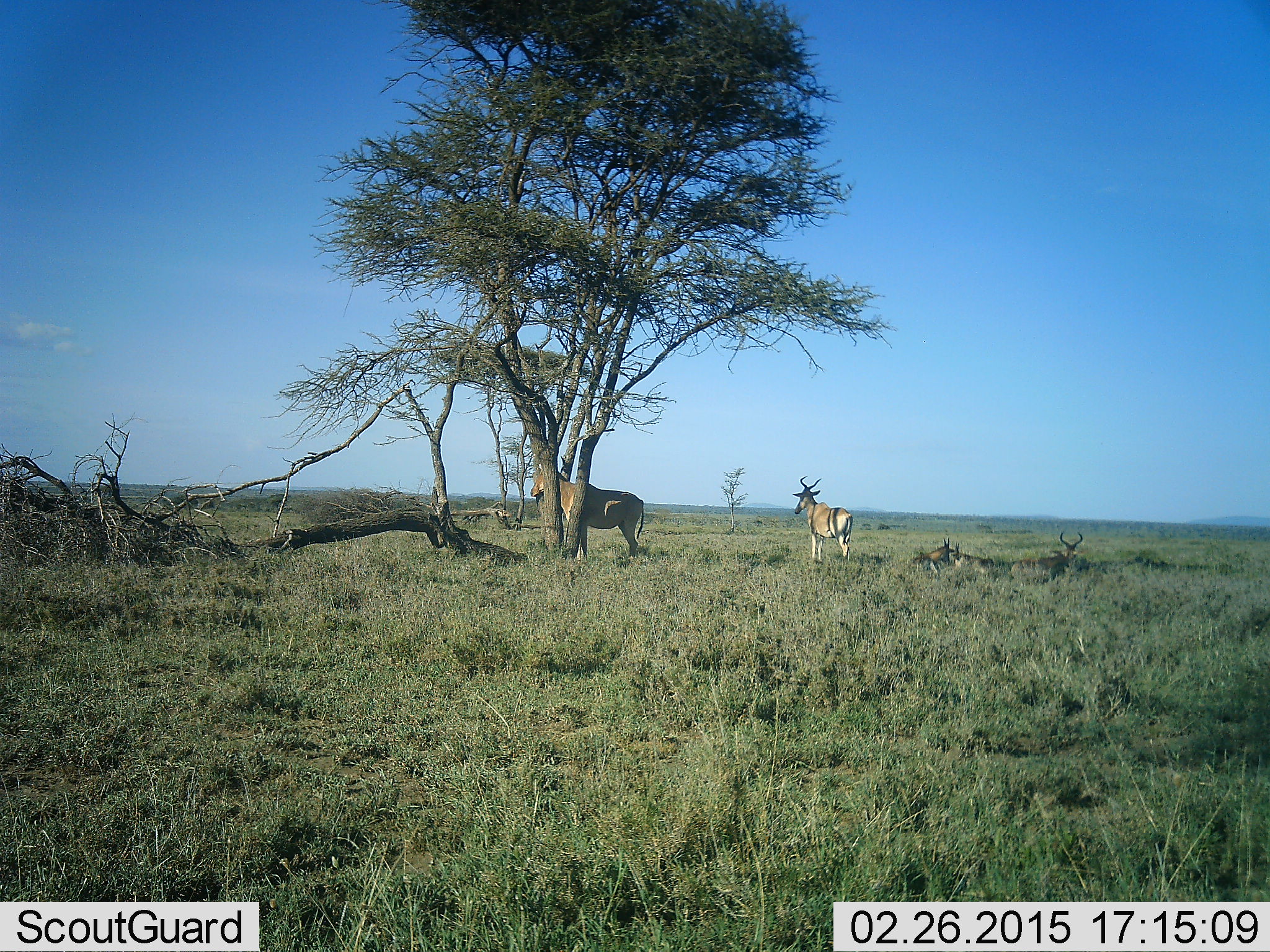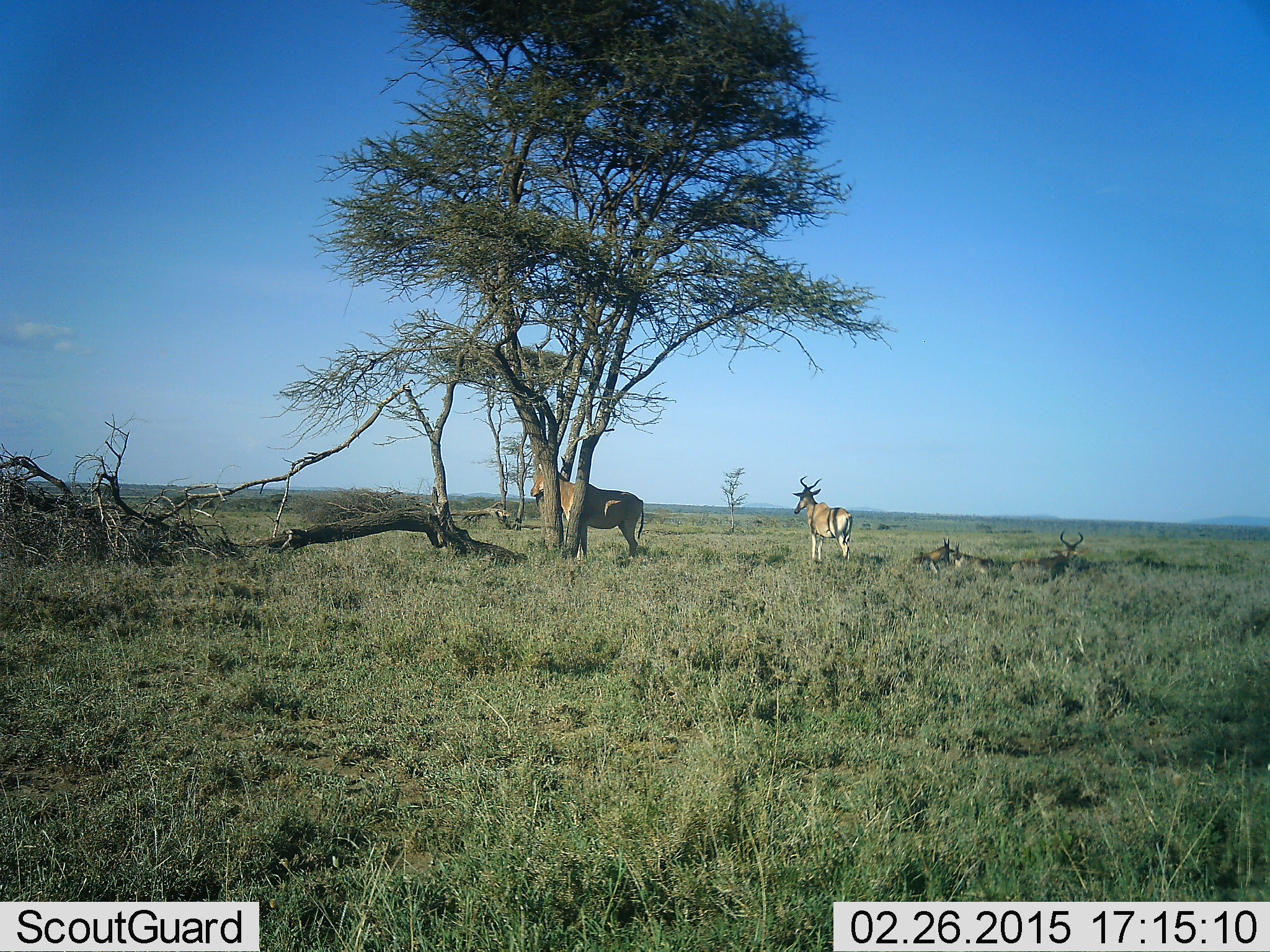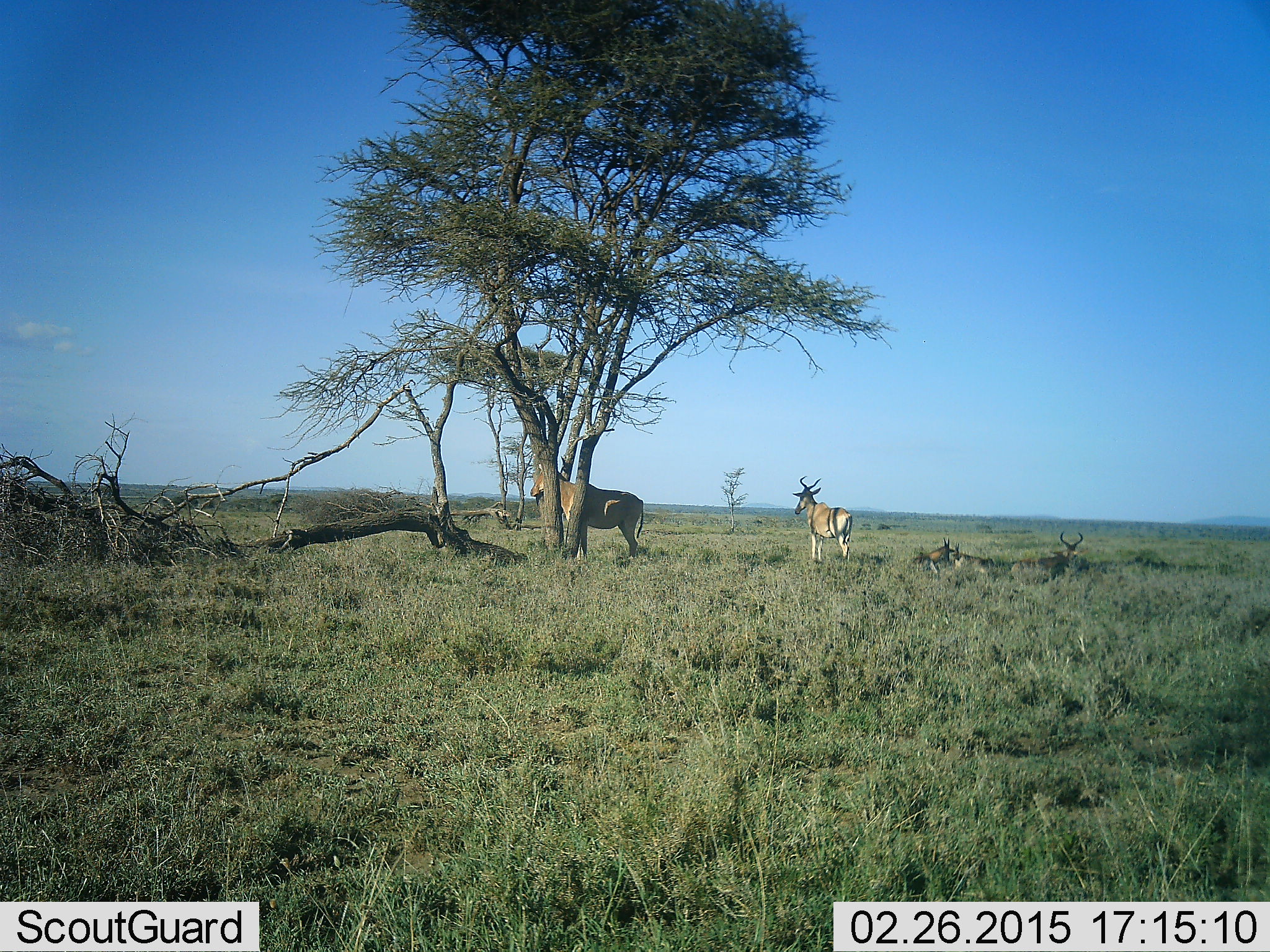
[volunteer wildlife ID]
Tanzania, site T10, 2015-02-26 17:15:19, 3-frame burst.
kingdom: Animalia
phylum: Chordata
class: Mammalia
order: Artiodactyla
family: Bovidae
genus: Alcelaphus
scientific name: Alcelaphus buselaphus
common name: hartebeest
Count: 5.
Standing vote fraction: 90%.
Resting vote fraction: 80%.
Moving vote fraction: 0%.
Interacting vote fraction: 0%.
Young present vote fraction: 0%.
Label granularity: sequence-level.